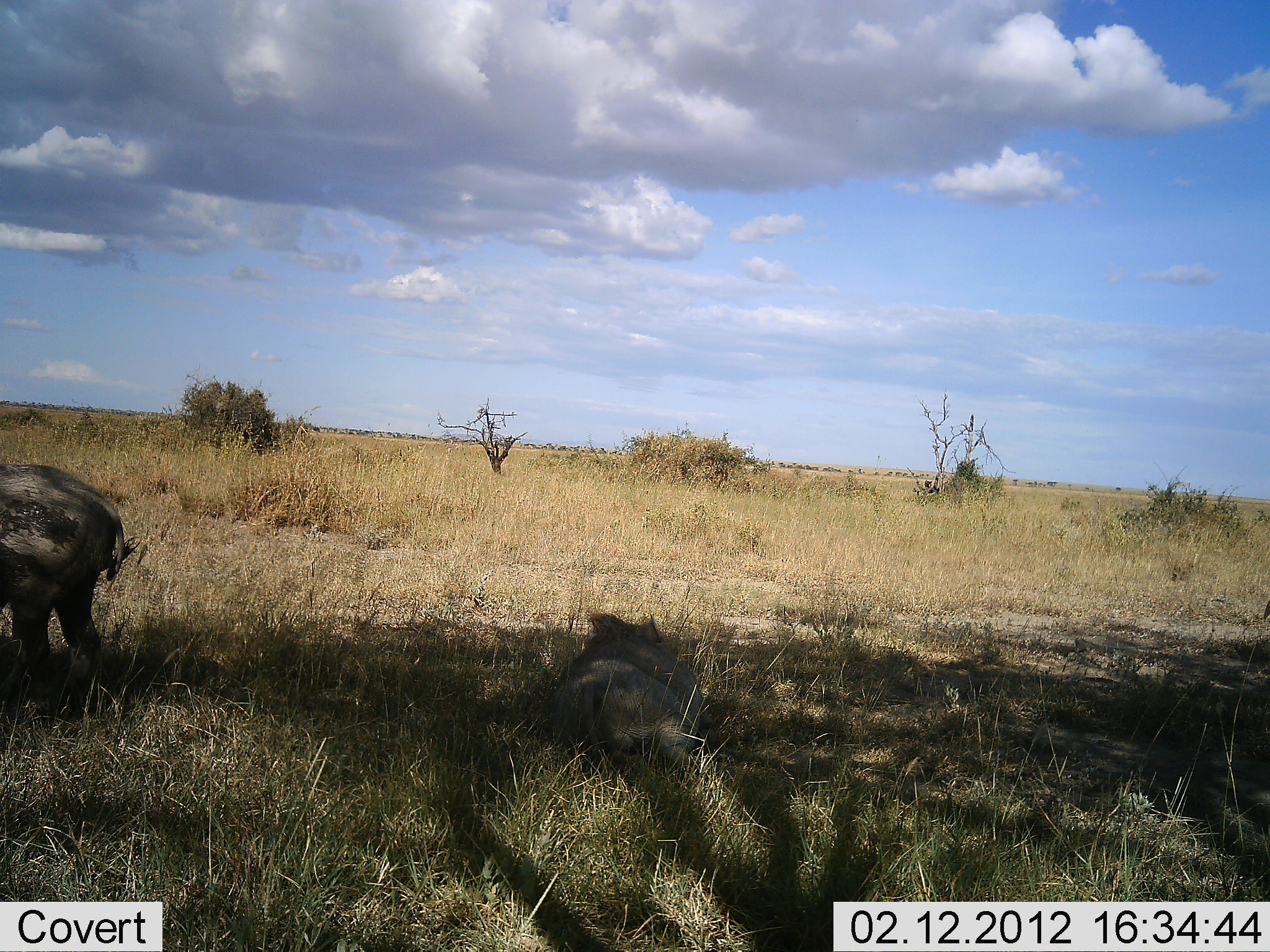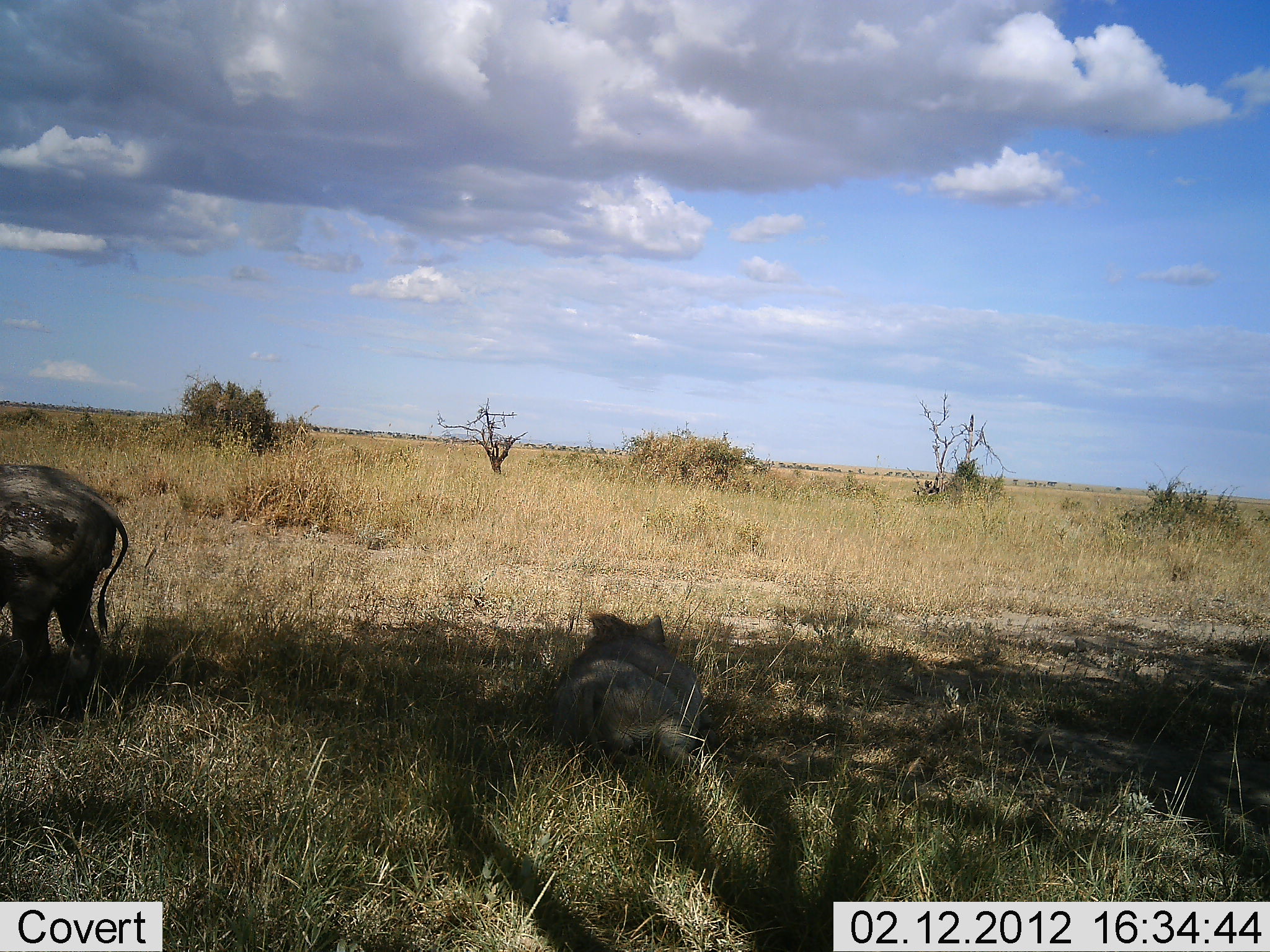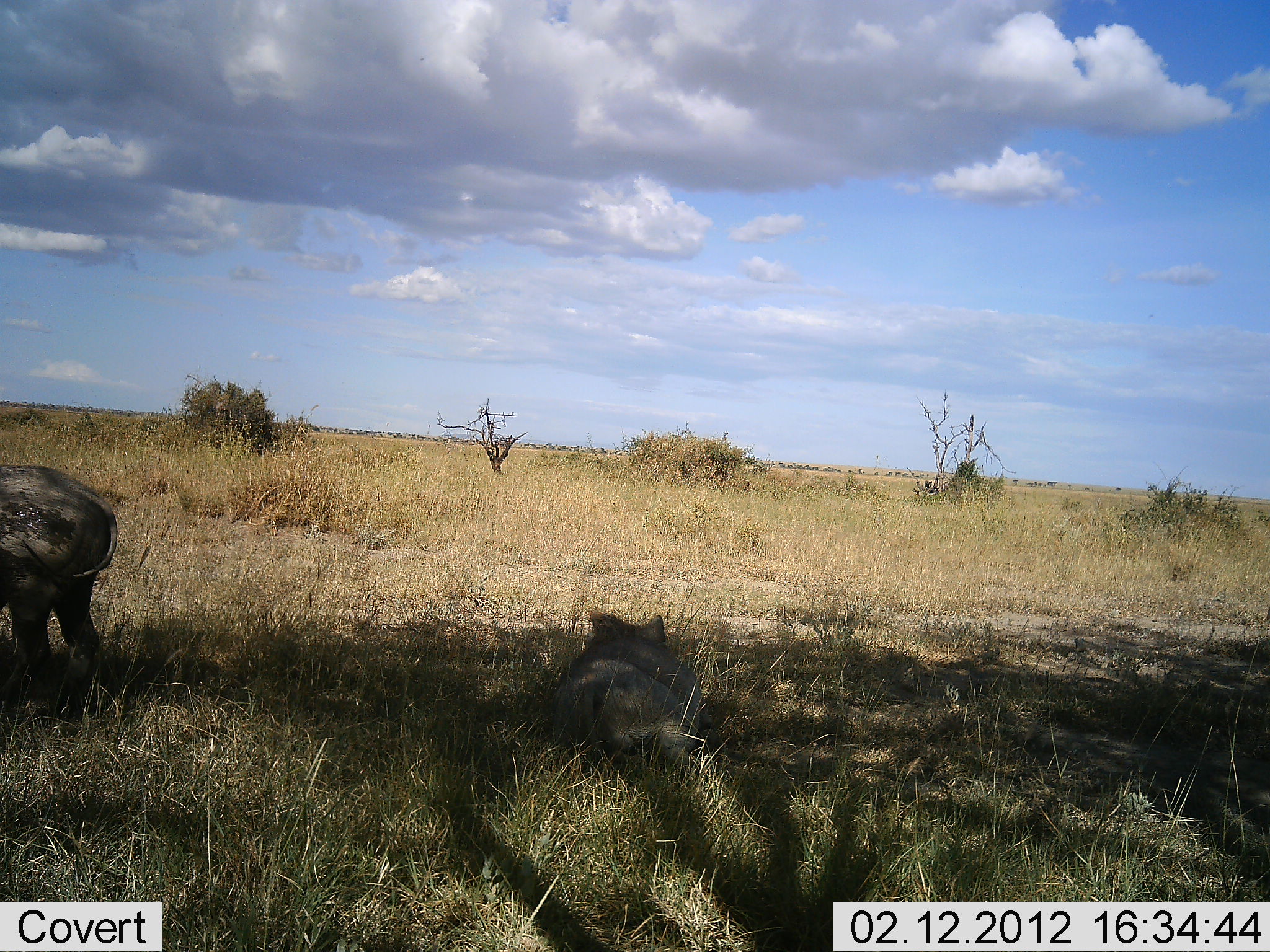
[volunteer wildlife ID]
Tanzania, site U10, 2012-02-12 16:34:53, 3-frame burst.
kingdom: Animalia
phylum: Chordata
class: Mammalia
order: Artiodactyla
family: Suidae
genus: Phacochoerus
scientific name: Phacochoerus africanus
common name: warthog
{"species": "warthog (Phacochoerus africanus)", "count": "2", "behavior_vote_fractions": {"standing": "86%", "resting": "93%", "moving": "0%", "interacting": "0%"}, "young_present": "0%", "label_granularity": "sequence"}